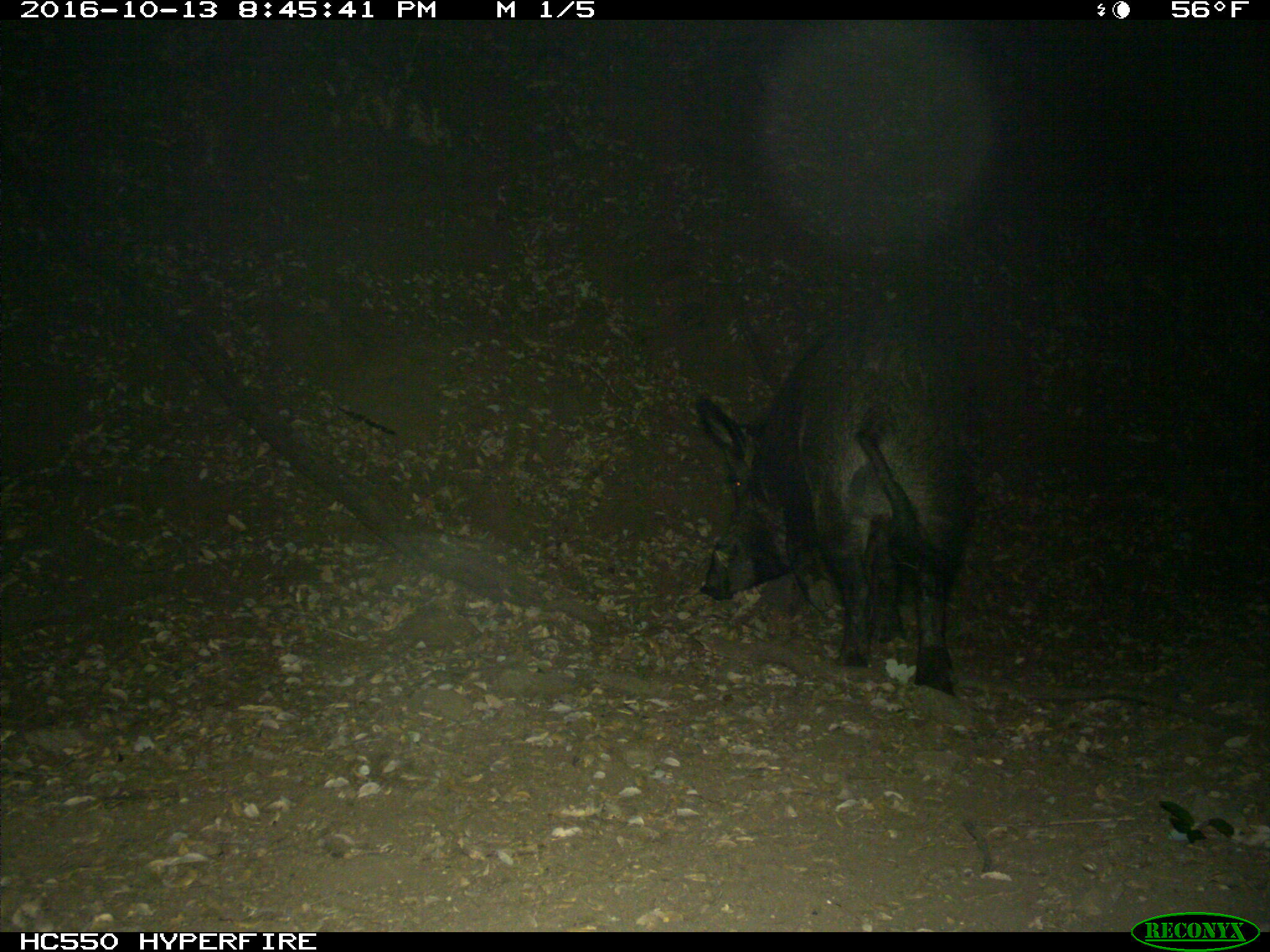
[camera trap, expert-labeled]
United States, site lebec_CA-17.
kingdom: Animalia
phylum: Chordata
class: Mammalia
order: Artiodactyla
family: Suidae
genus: Sus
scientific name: Sus scrofa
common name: wild boar